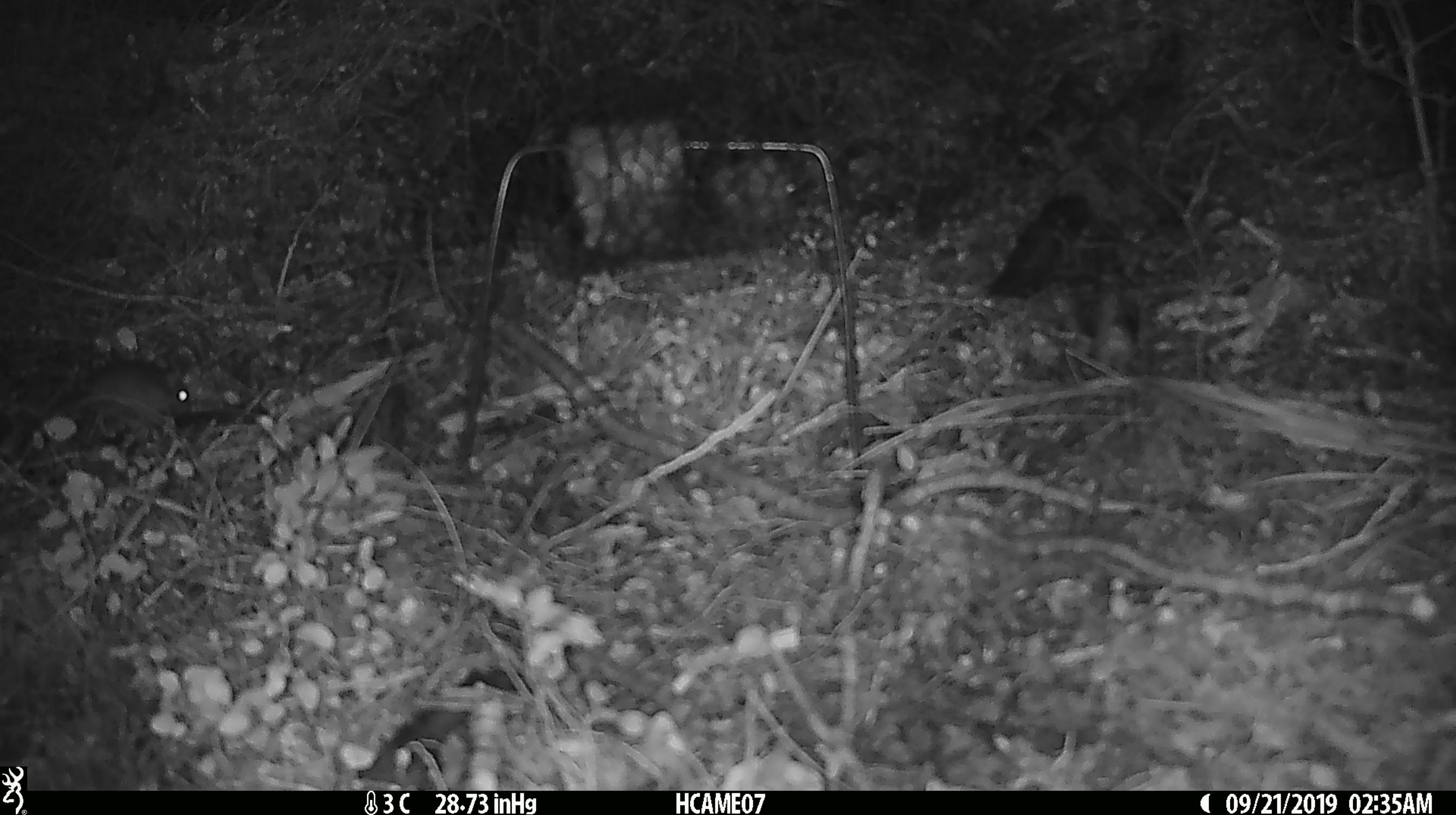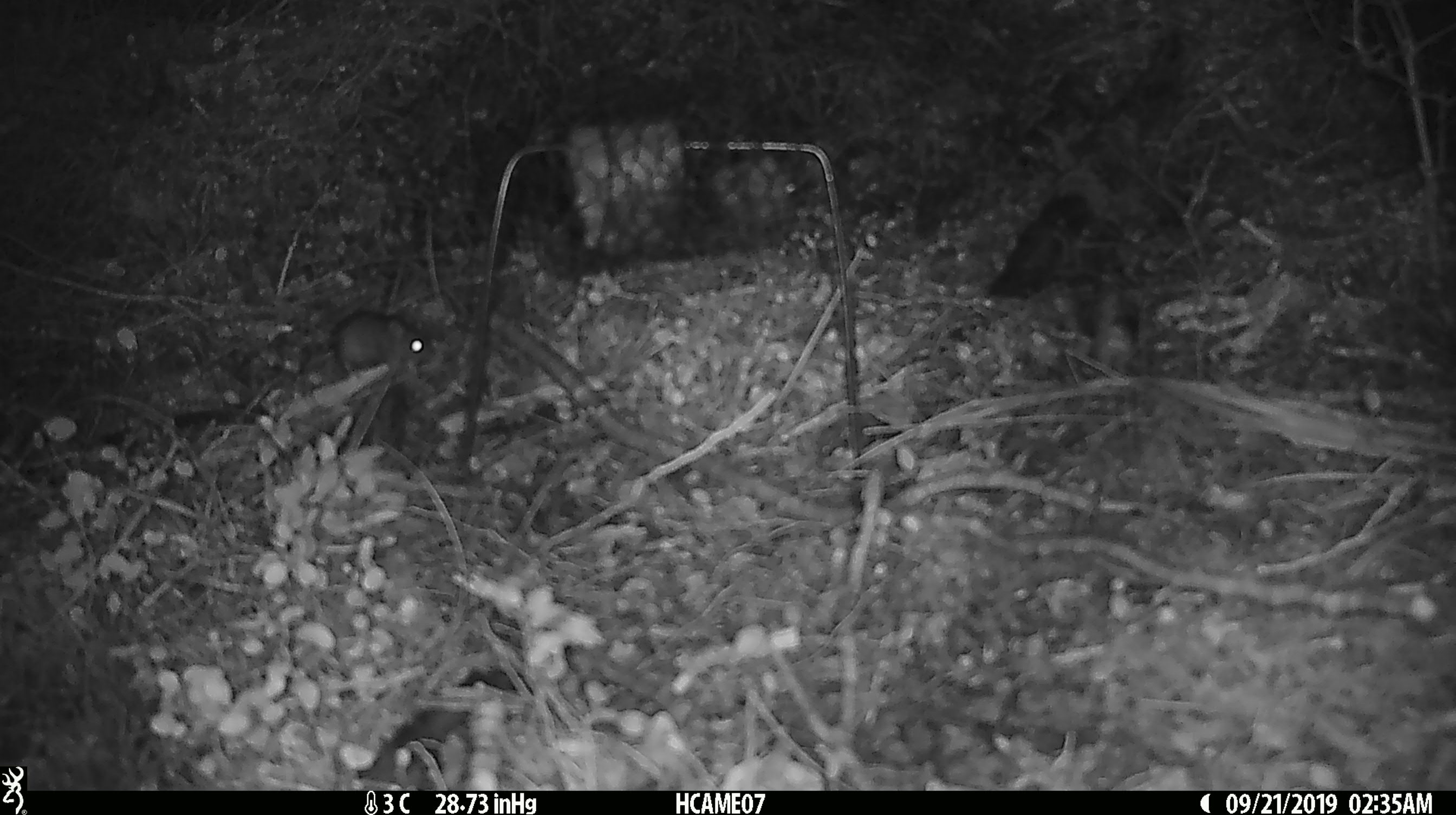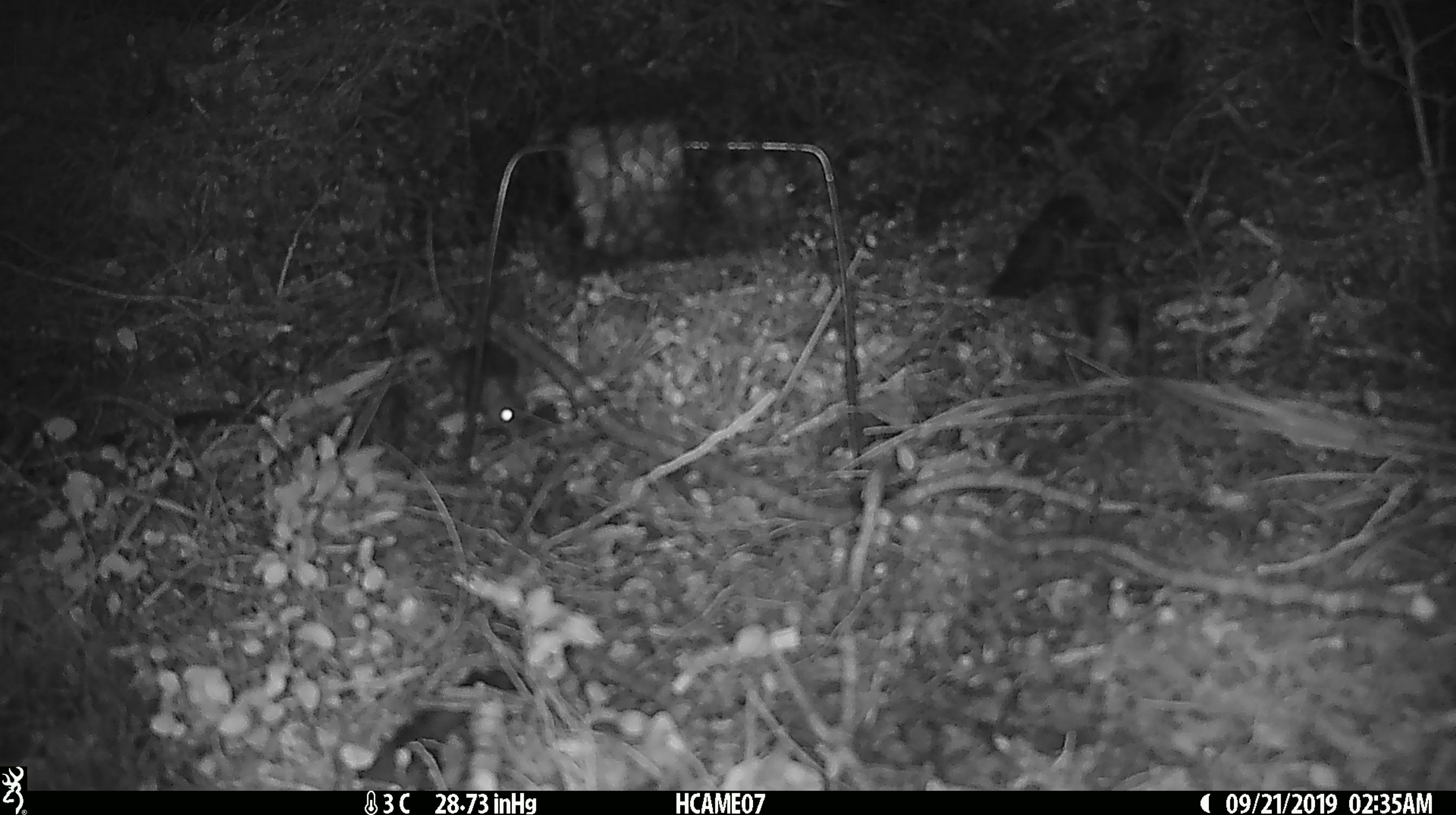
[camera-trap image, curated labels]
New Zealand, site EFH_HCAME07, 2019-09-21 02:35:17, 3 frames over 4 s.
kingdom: Animalia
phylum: Chordata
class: Mammalia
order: Rodentia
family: Muridae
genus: Mus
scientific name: Mus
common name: mouse